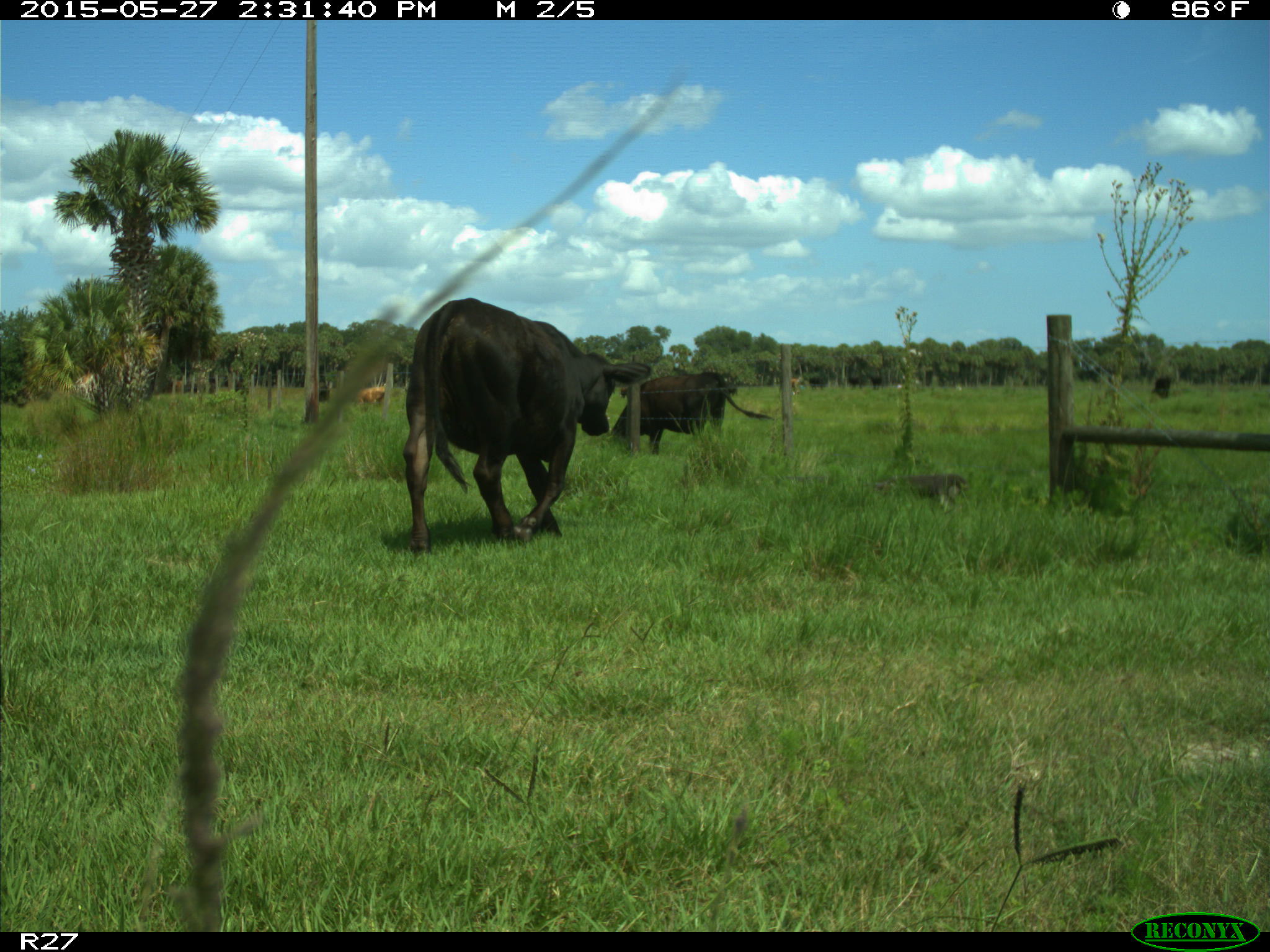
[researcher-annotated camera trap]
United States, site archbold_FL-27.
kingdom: Animalia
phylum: Chordata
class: Mammalia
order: Artiodactyla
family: Bovidae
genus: Bos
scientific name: Bos taurus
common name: domestic cow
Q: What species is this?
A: Bos taurus (domestic cow).